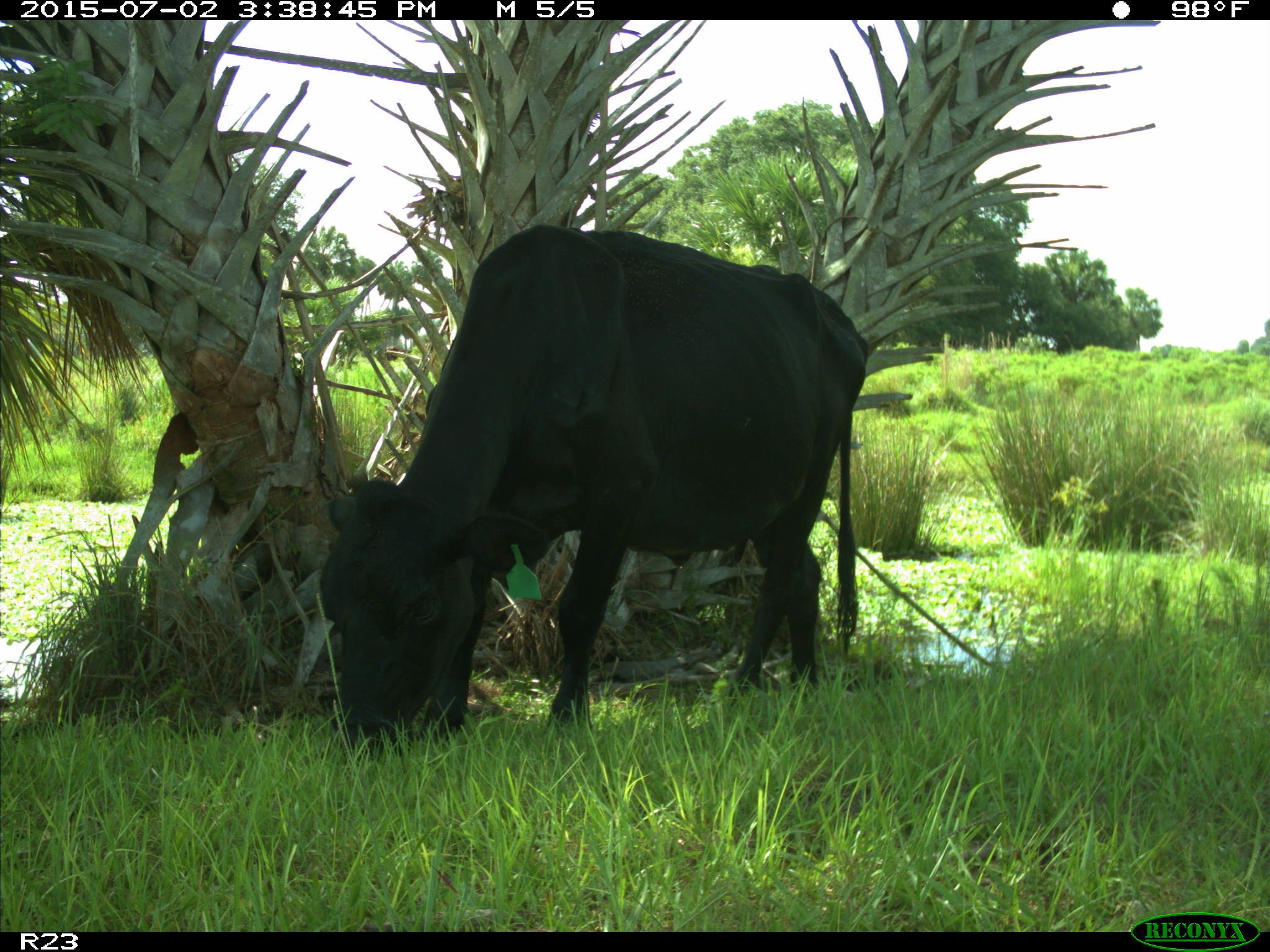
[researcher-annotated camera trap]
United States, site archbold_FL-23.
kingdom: Animalia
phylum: Chordata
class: Mammalia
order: Artiodactyla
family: Bovidae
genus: Bos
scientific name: Bos taurus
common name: domestic cow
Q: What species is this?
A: Bos taurus (domestic cow).